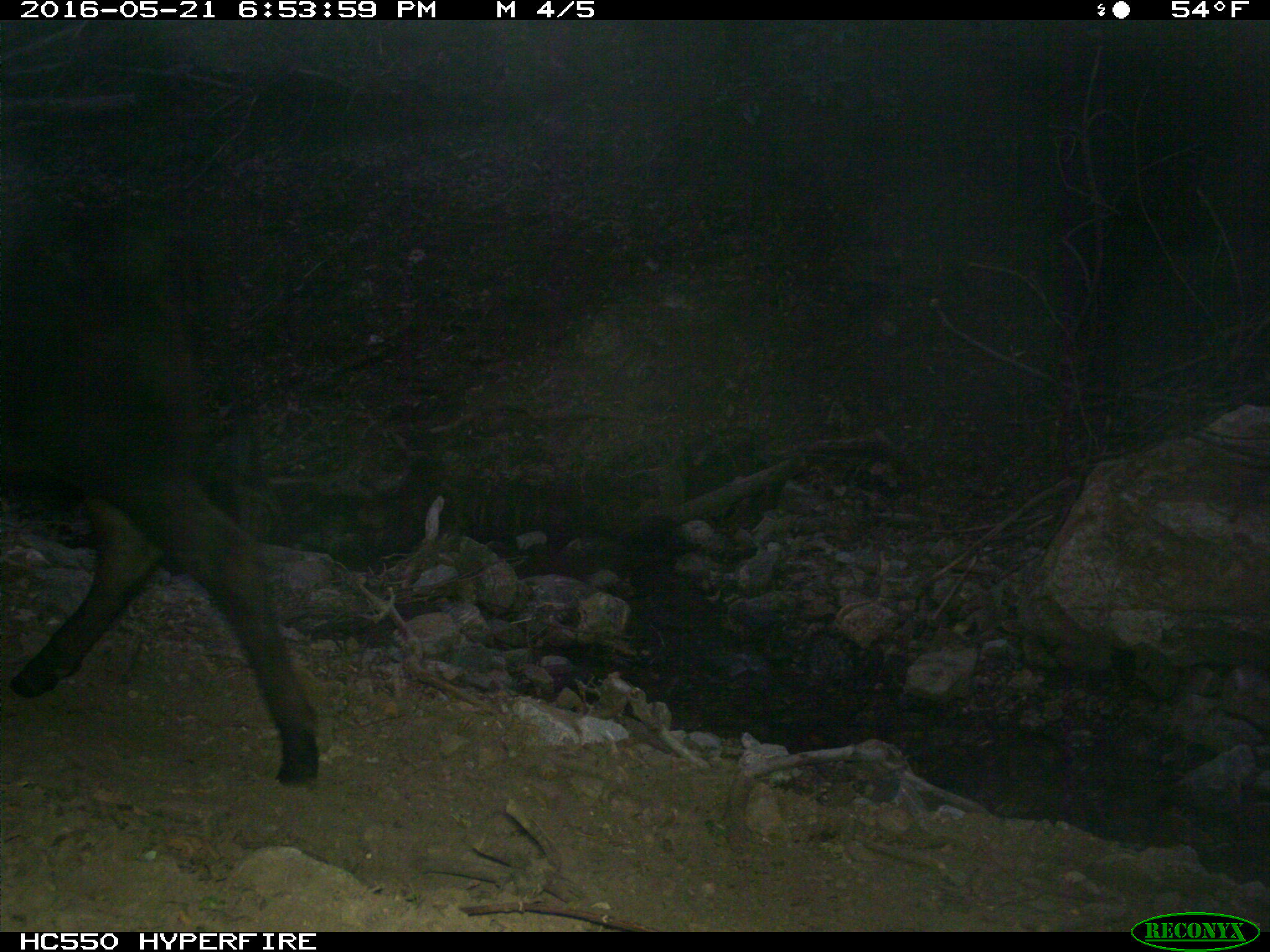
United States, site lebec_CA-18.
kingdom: Animalia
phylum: Chordata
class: Mammalia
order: Artiodactyla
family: Bovidae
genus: Bos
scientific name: Bos taurus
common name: domestic cow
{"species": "Bos taurus (domestic cow)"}